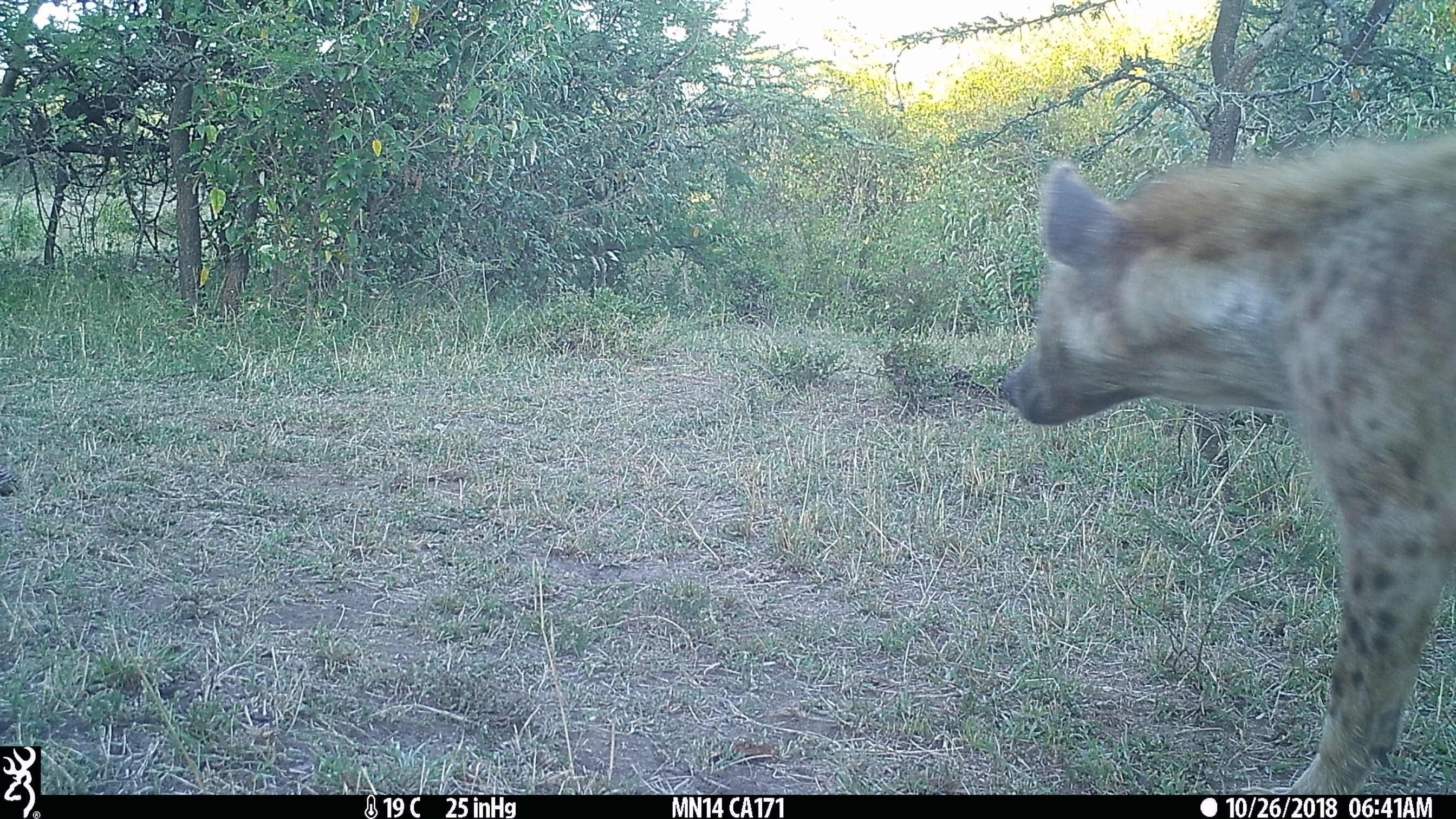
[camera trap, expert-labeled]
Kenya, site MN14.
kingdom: Animalia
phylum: Chordata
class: Mammalia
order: Carnivora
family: Hyaenidae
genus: Crocuta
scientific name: Crocuta crocuta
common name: spotted hyena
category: hyena spotted